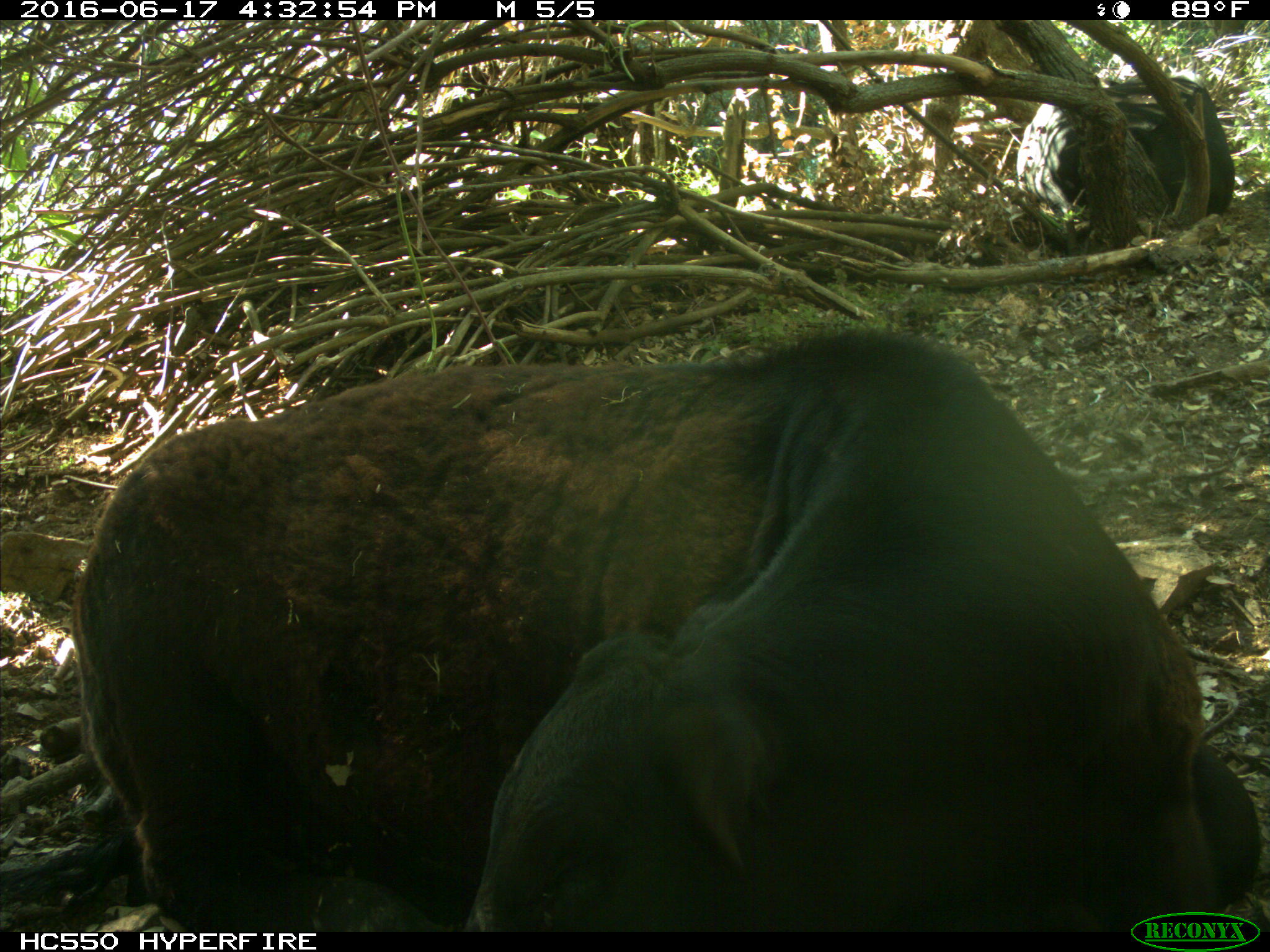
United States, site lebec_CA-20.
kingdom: Animalia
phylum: Chordata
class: Mammalia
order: Artiodactyla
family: Bovidae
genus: Bos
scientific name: Bos taurus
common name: domestic cow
Bos taurus (domestic cow).